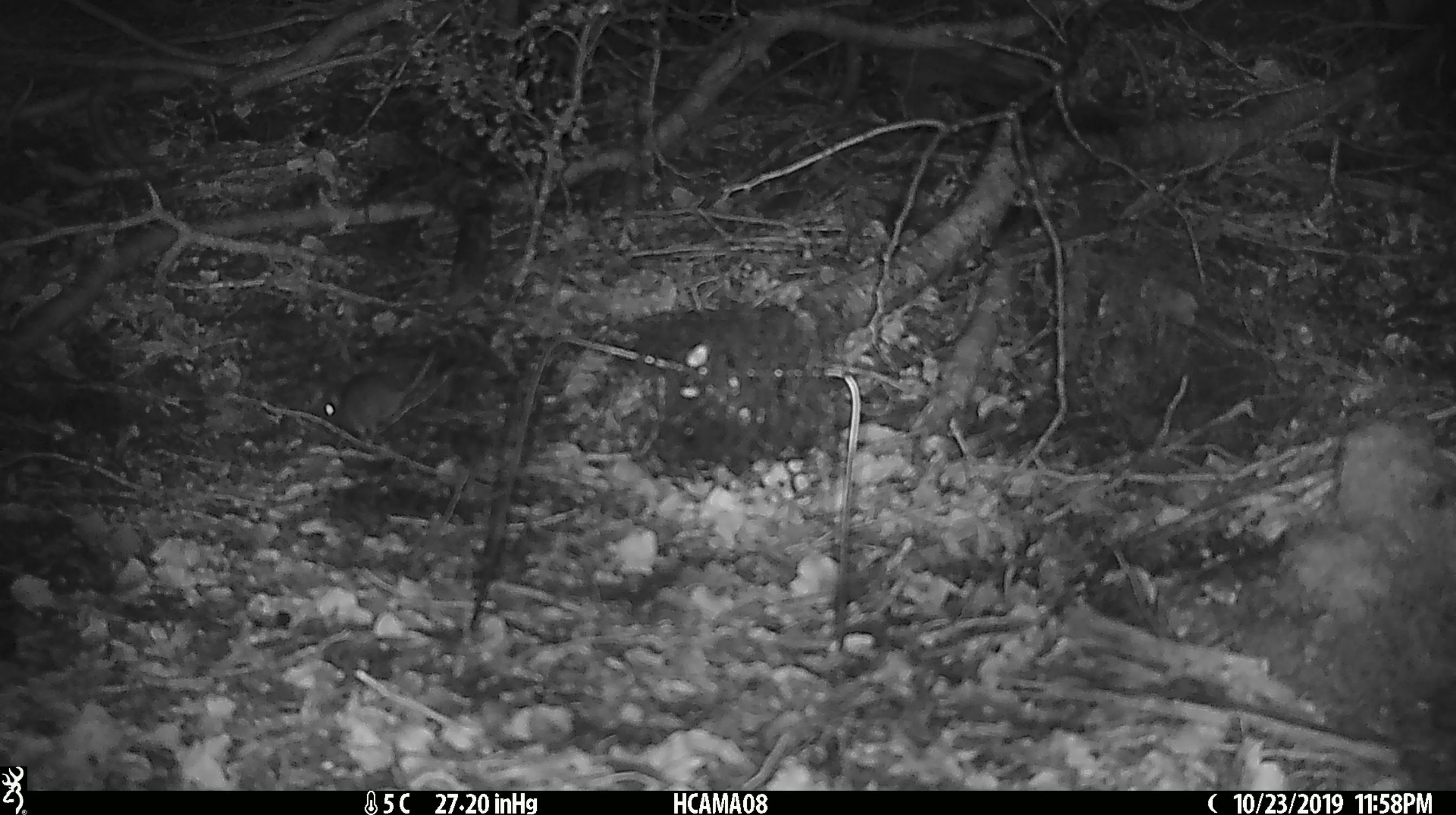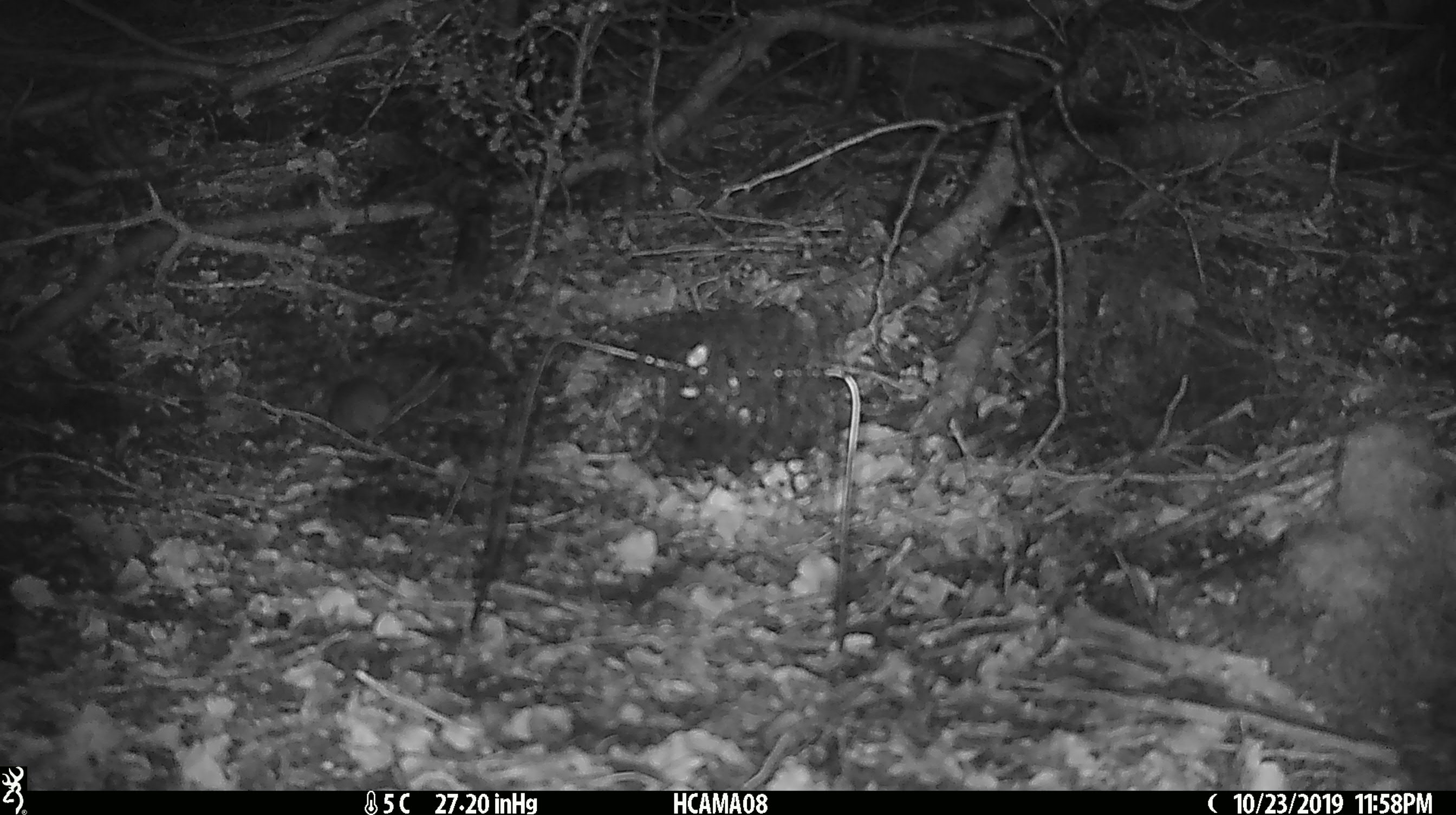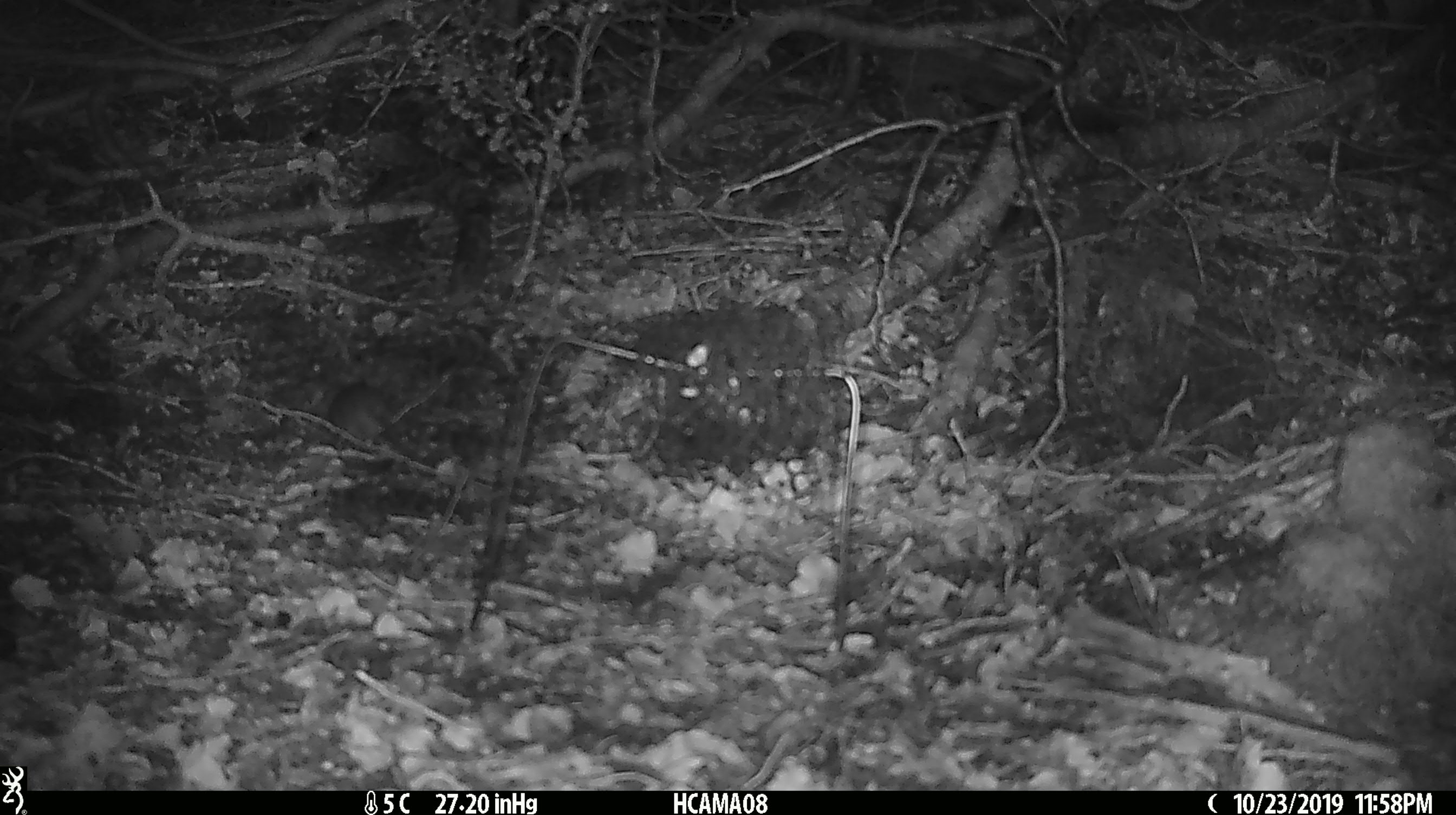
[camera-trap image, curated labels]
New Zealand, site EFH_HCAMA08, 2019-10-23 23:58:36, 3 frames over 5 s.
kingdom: Animalia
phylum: Chordata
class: Mammalia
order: Rodentia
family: Muridae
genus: Mus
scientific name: Mus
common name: mouse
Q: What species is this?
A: Mouse (Mus).